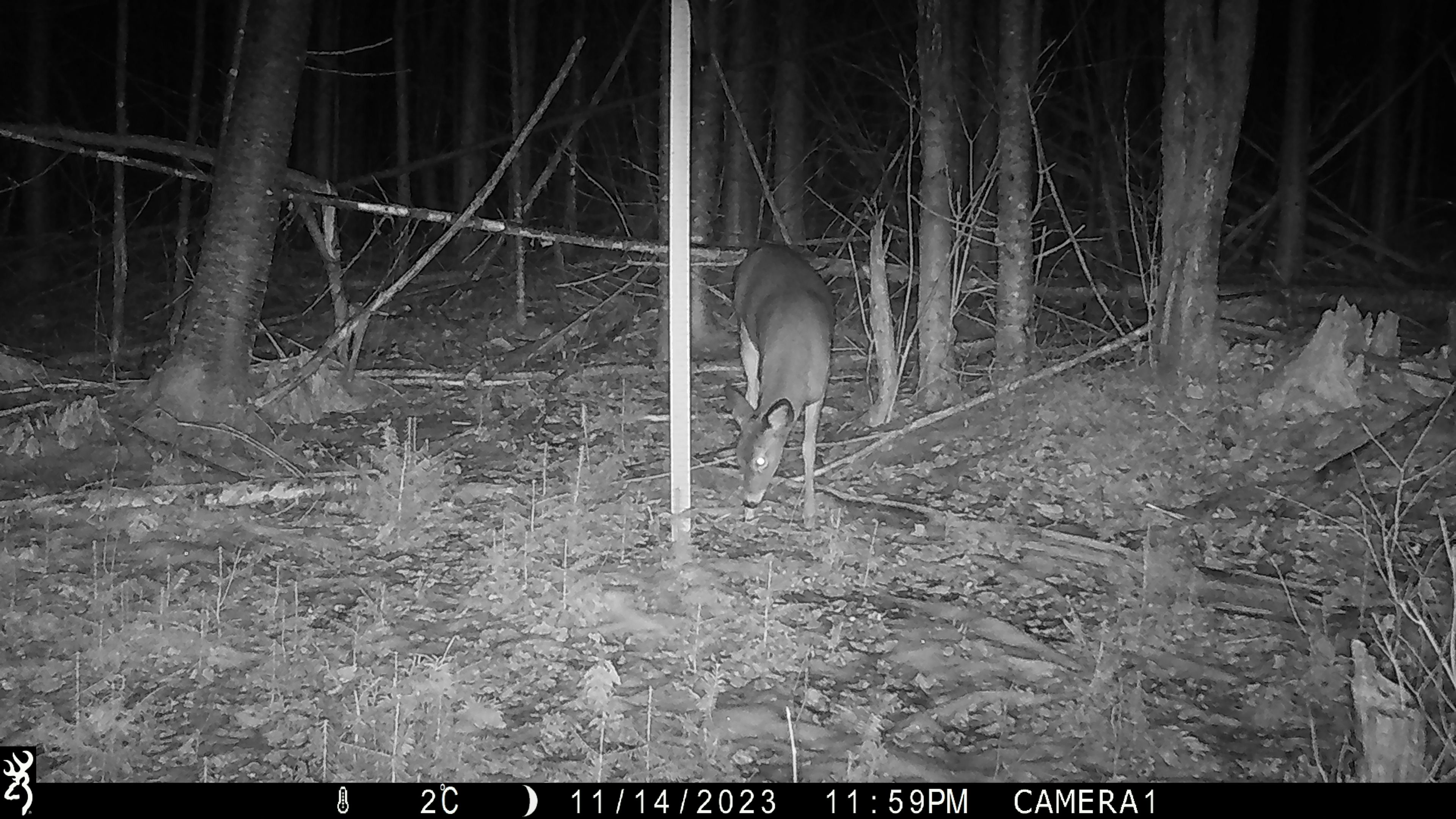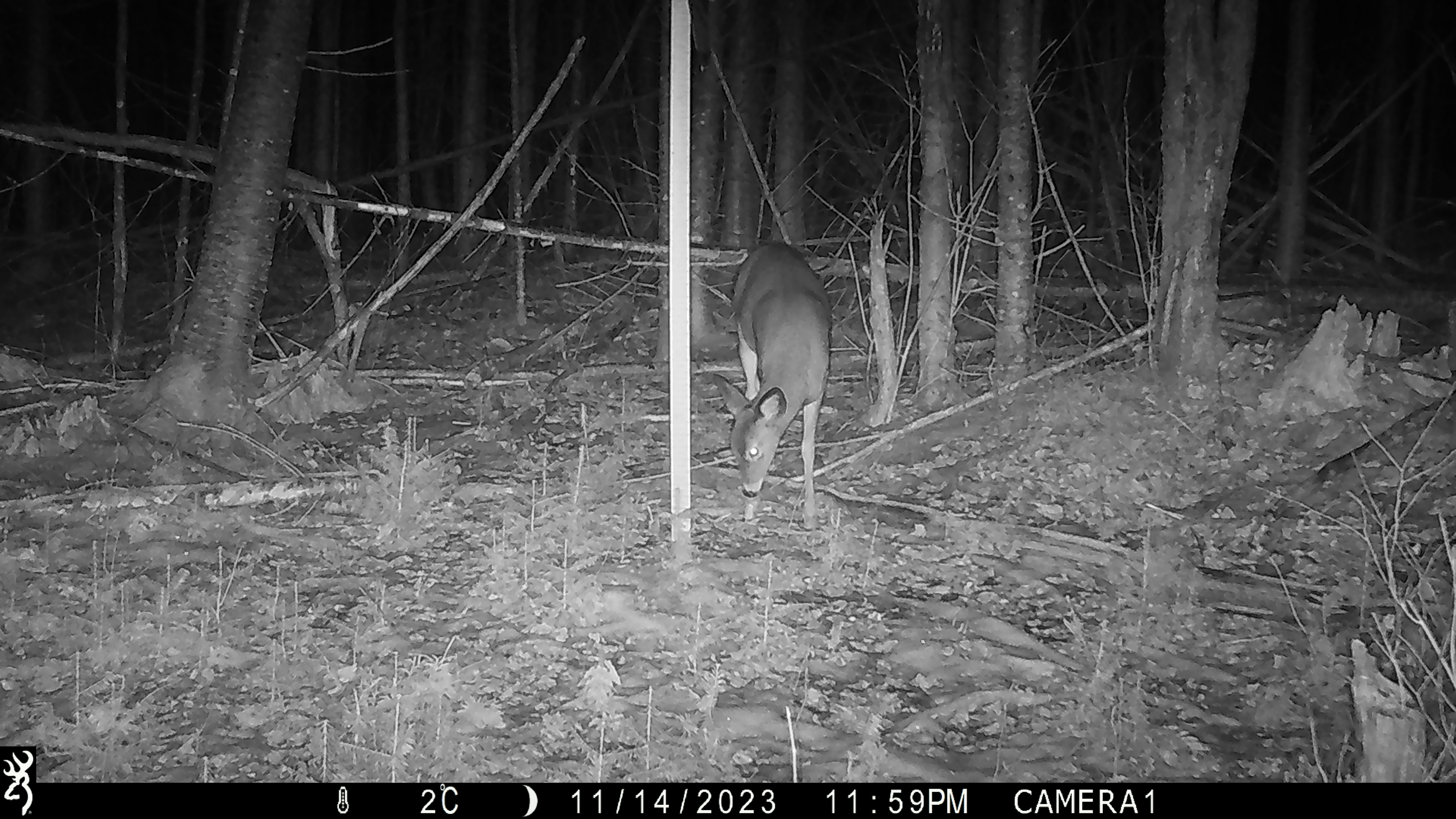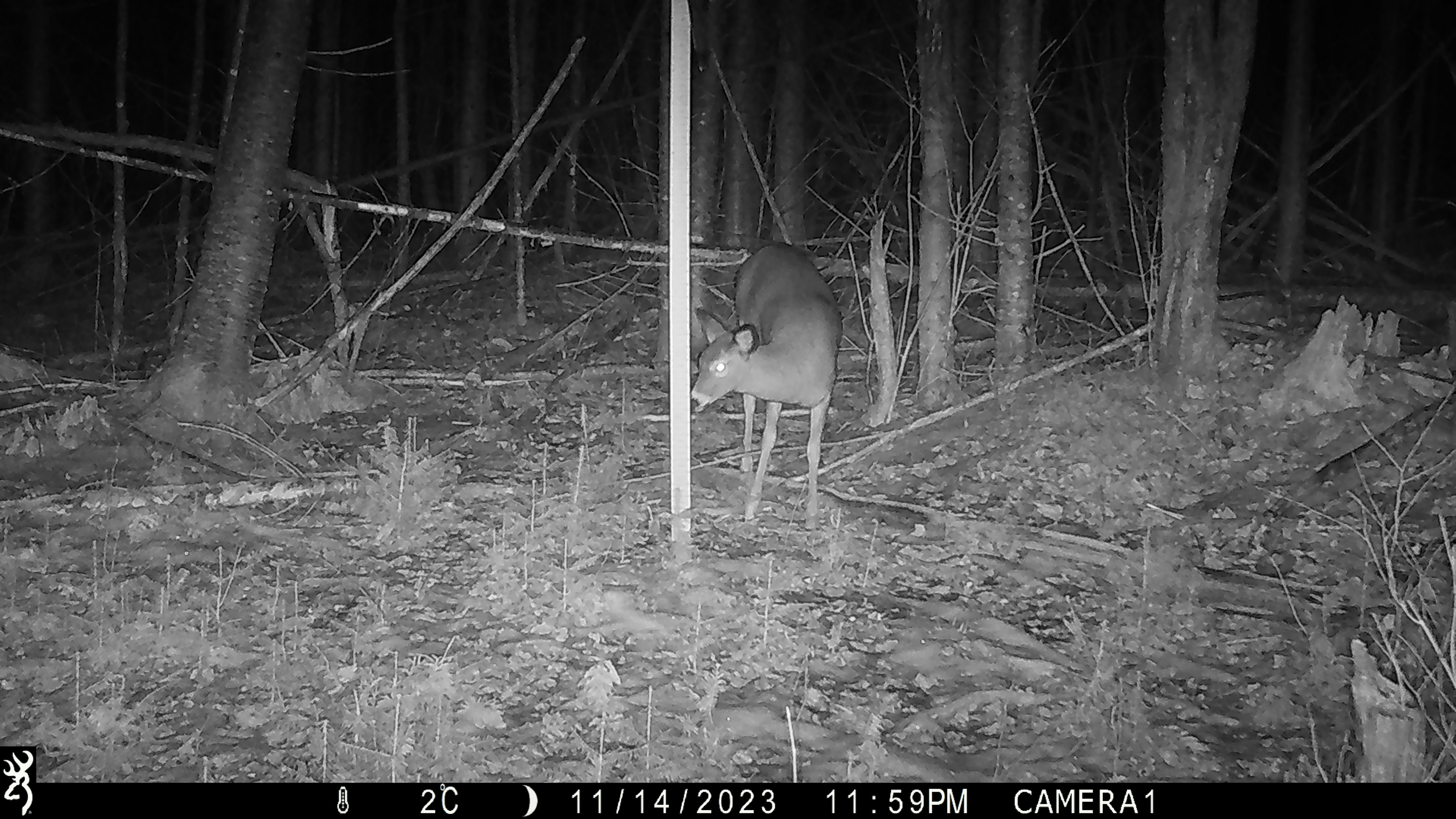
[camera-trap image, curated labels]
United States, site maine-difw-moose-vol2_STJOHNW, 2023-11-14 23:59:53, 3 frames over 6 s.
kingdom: Animalia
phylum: Chordata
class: Mammalia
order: Artiodactyla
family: Cervidae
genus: Odocoileus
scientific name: Odocoileus virginianus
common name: white-tailed deer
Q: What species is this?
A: White-tailed deer (Odocoileus virginianus).